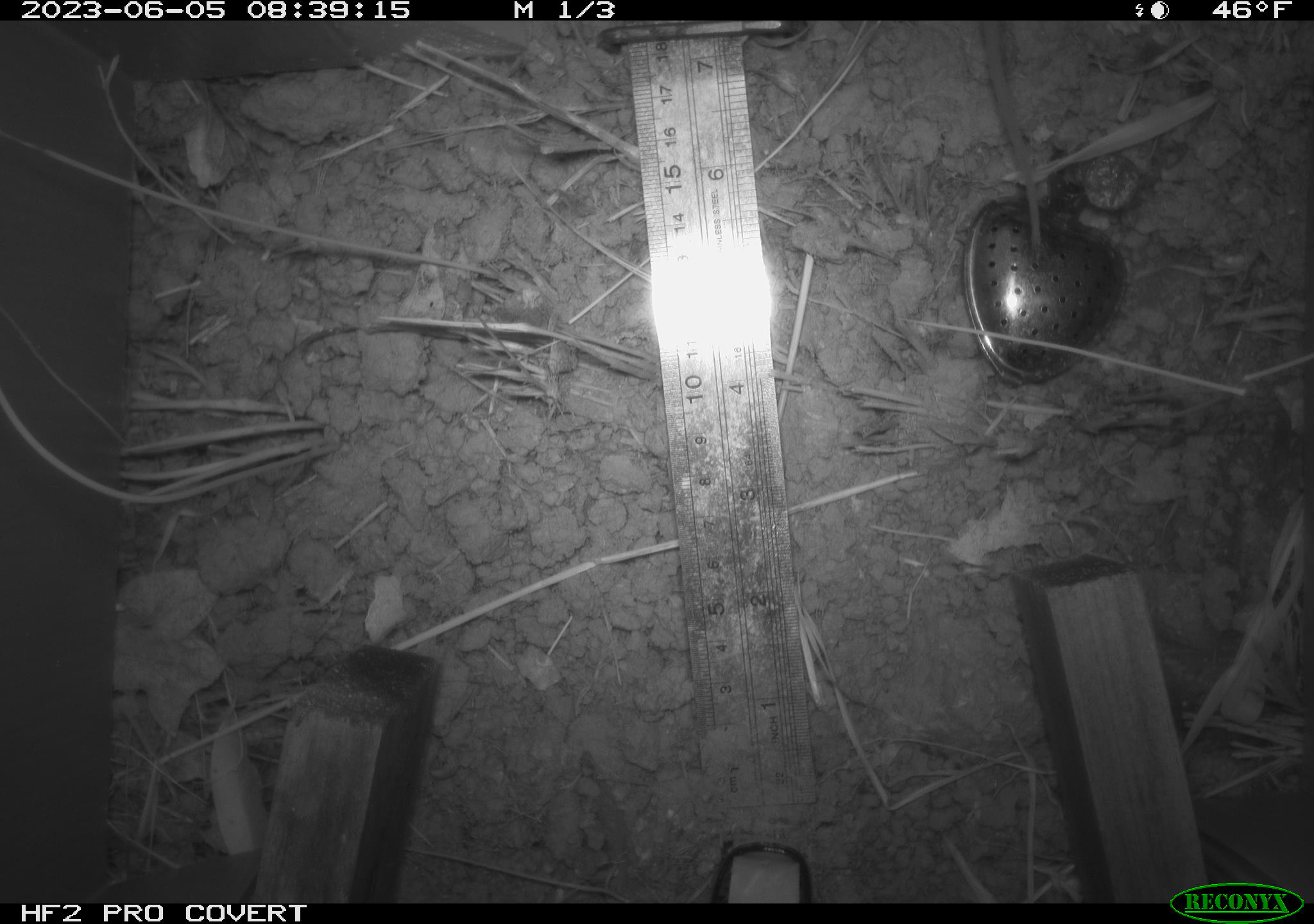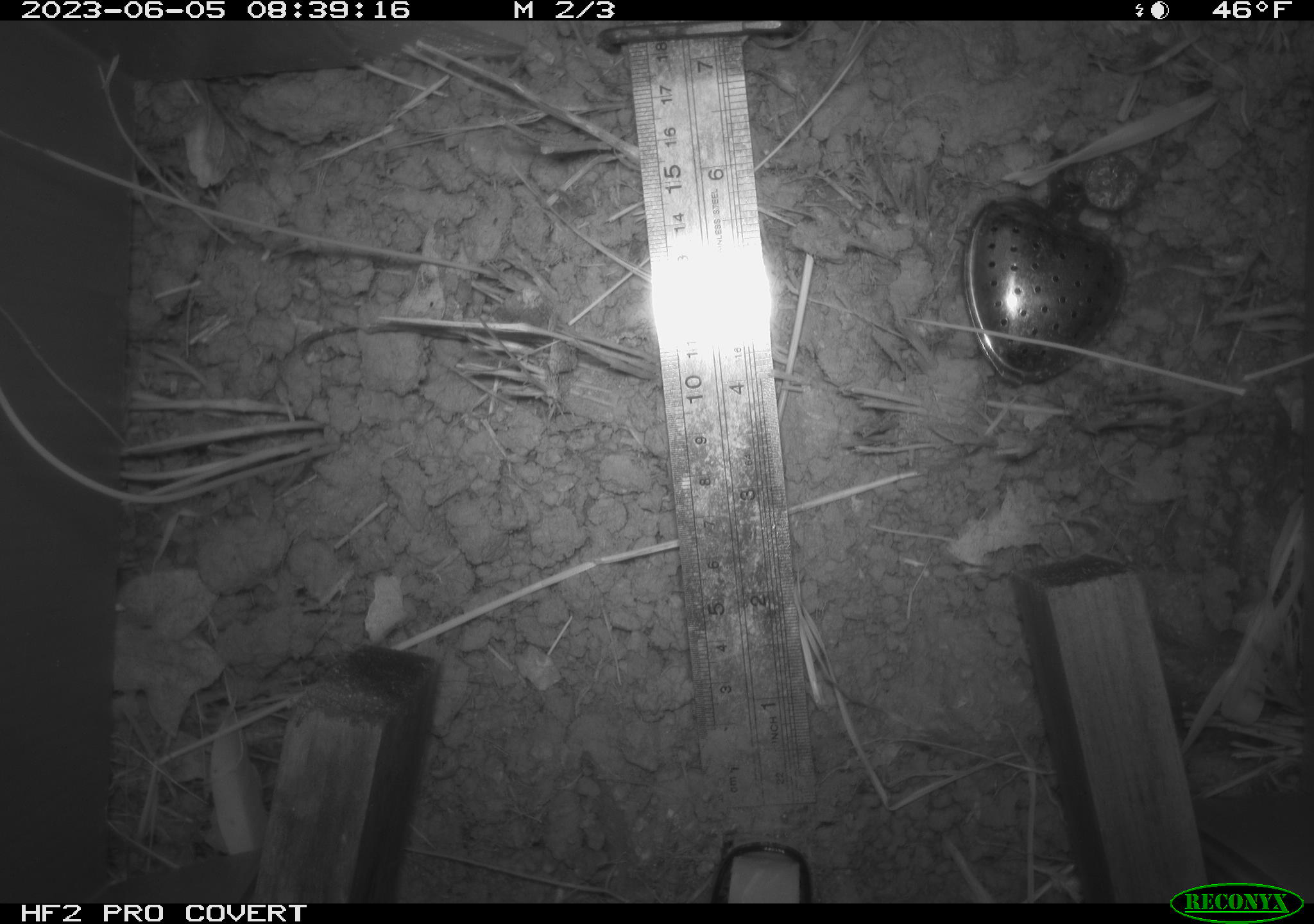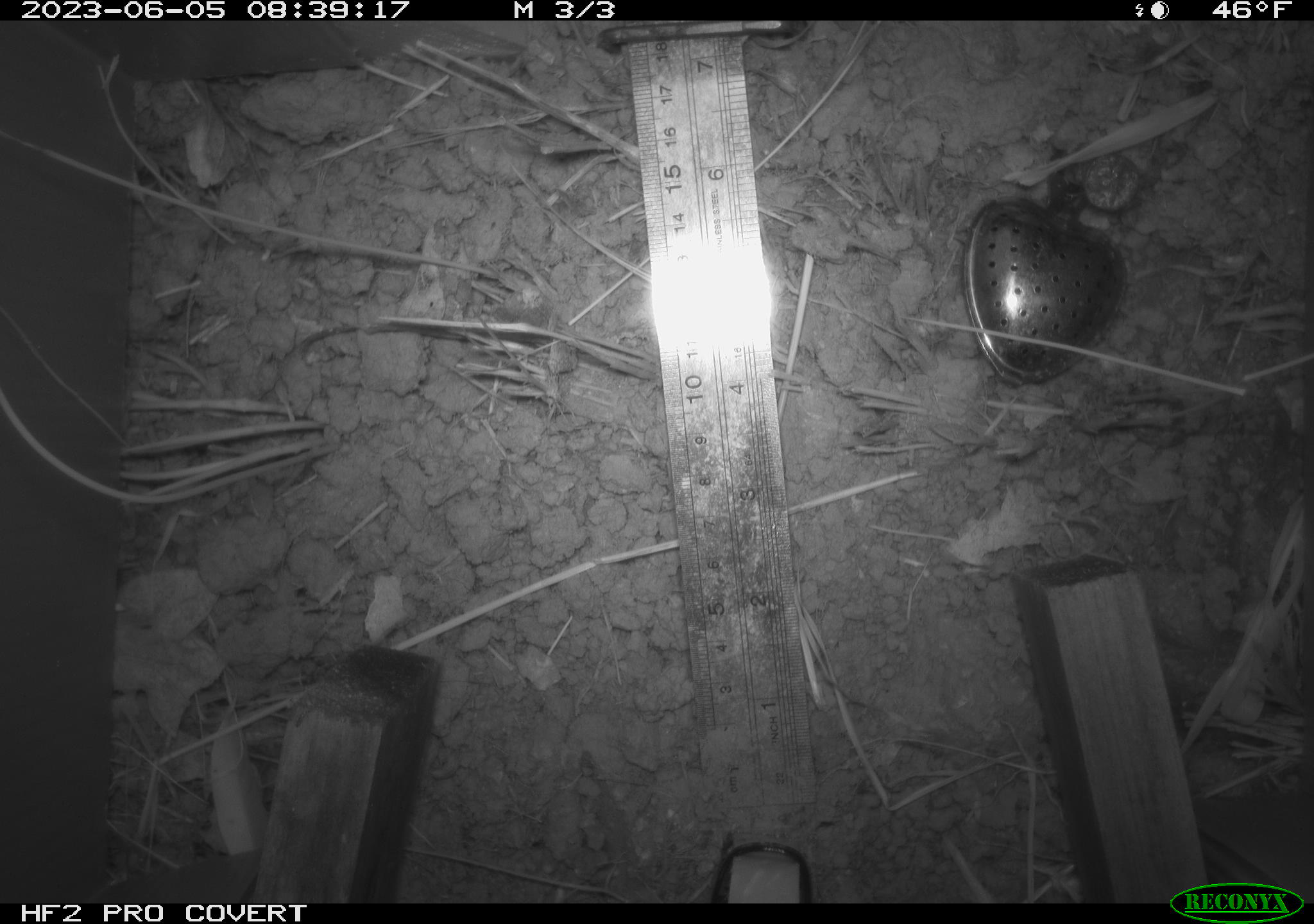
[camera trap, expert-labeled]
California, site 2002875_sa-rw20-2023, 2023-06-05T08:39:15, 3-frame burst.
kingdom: Animalia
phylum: Chordata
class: Mammalia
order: Rodentia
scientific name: Rodentia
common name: rodent